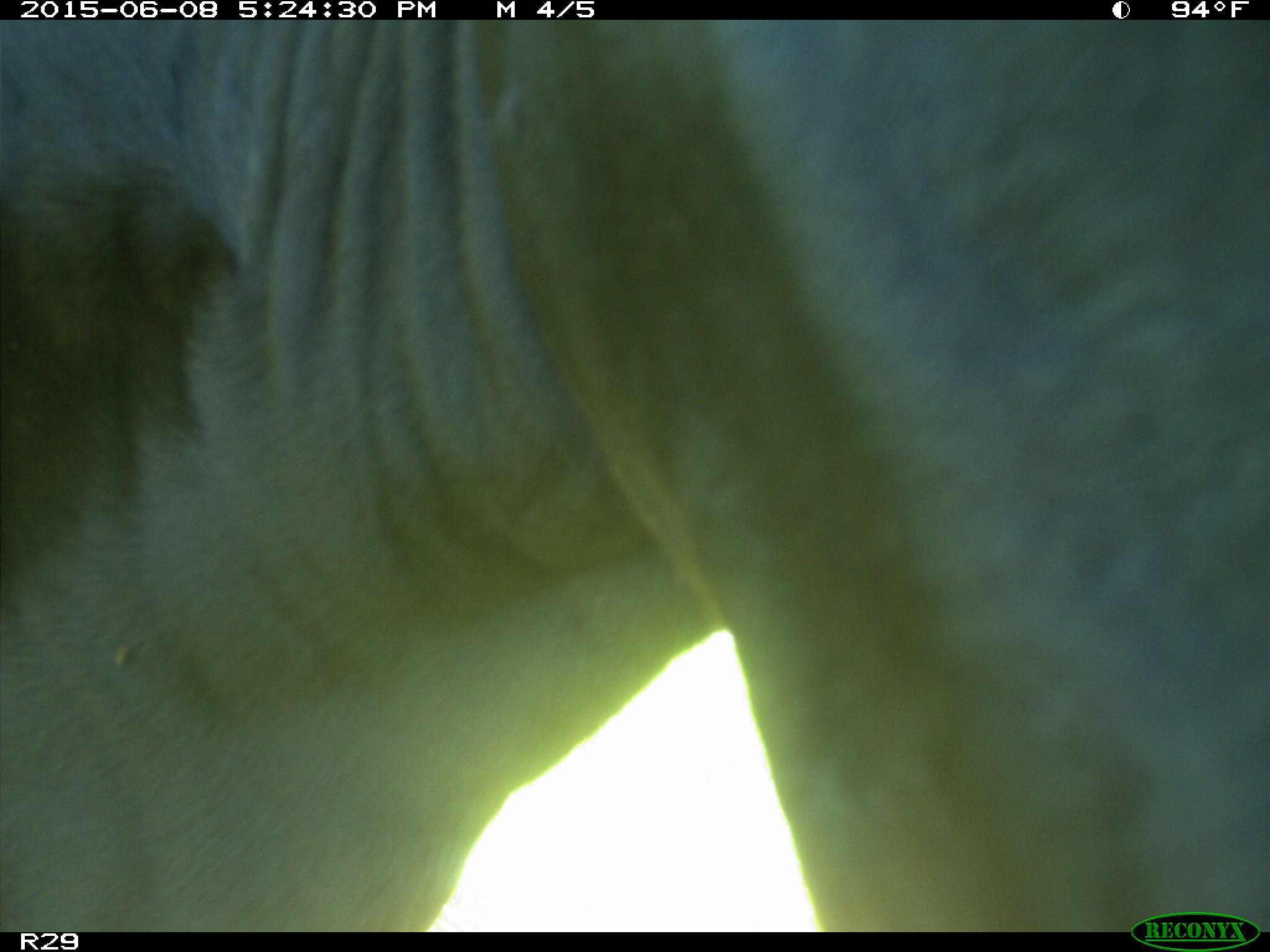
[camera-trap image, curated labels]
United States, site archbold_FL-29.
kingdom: Animalia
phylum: Chordata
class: Mammalia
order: Artiodactyla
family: Bovidae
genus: Bos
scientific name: Bos taurus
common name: domestic cow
Bos taurus (domestic cow).